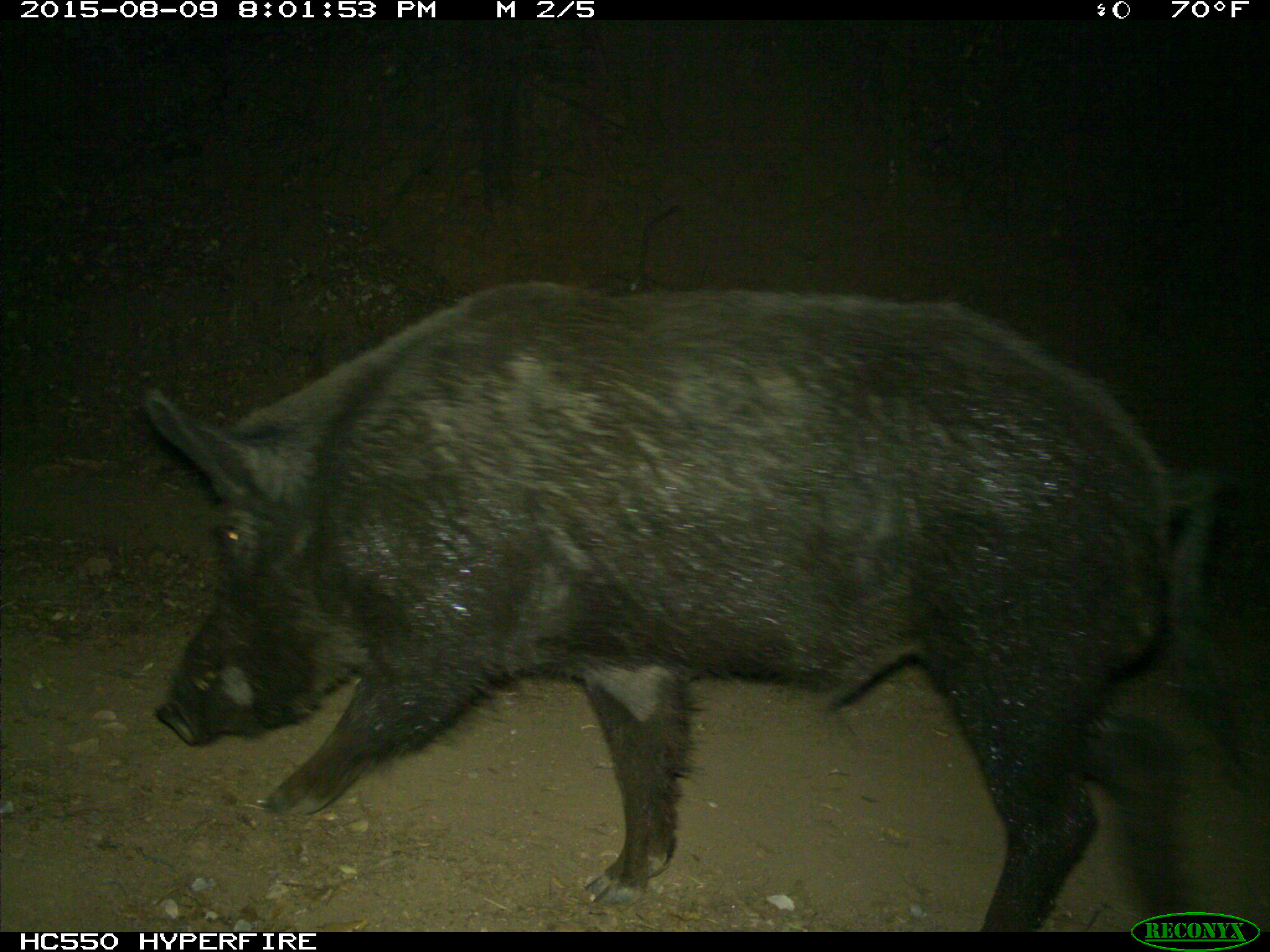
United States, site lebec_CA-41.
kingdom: Animalia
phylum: Chordata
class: Mammalia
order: Artiodactyla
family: Suidae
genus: Sus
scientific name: Sus scrofa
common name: wild boar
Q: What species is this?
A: Sus scrofa (wild boar).